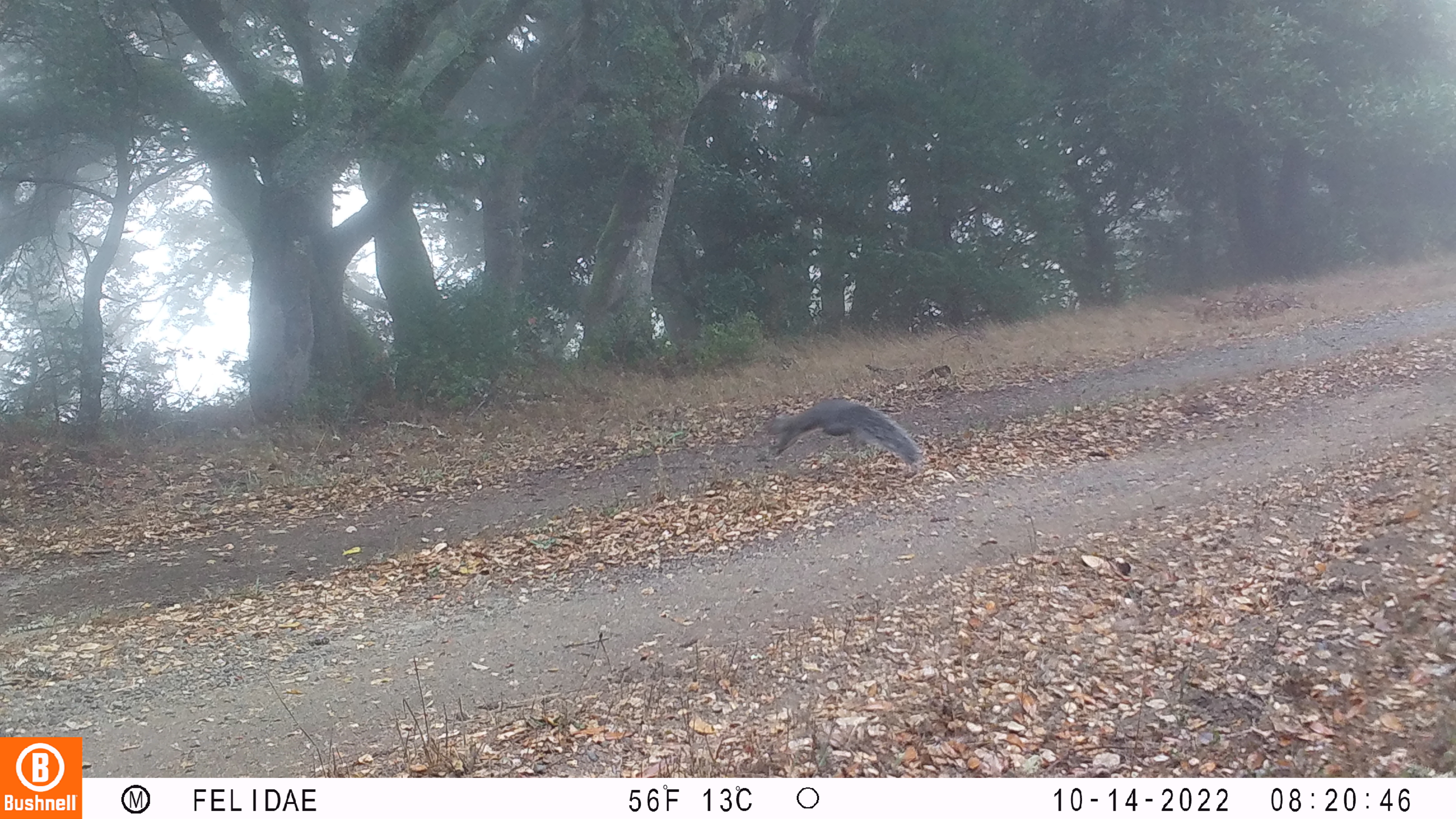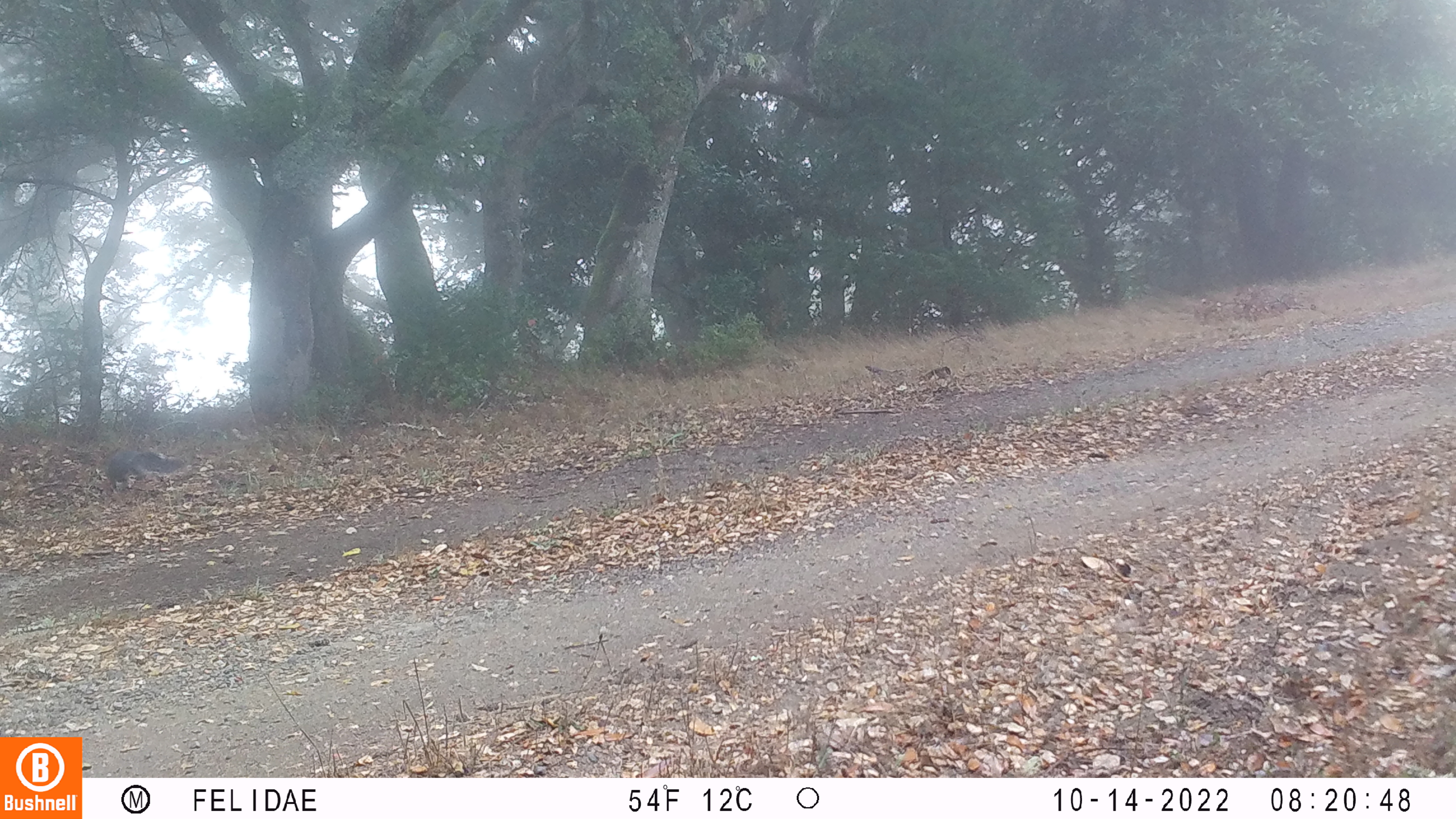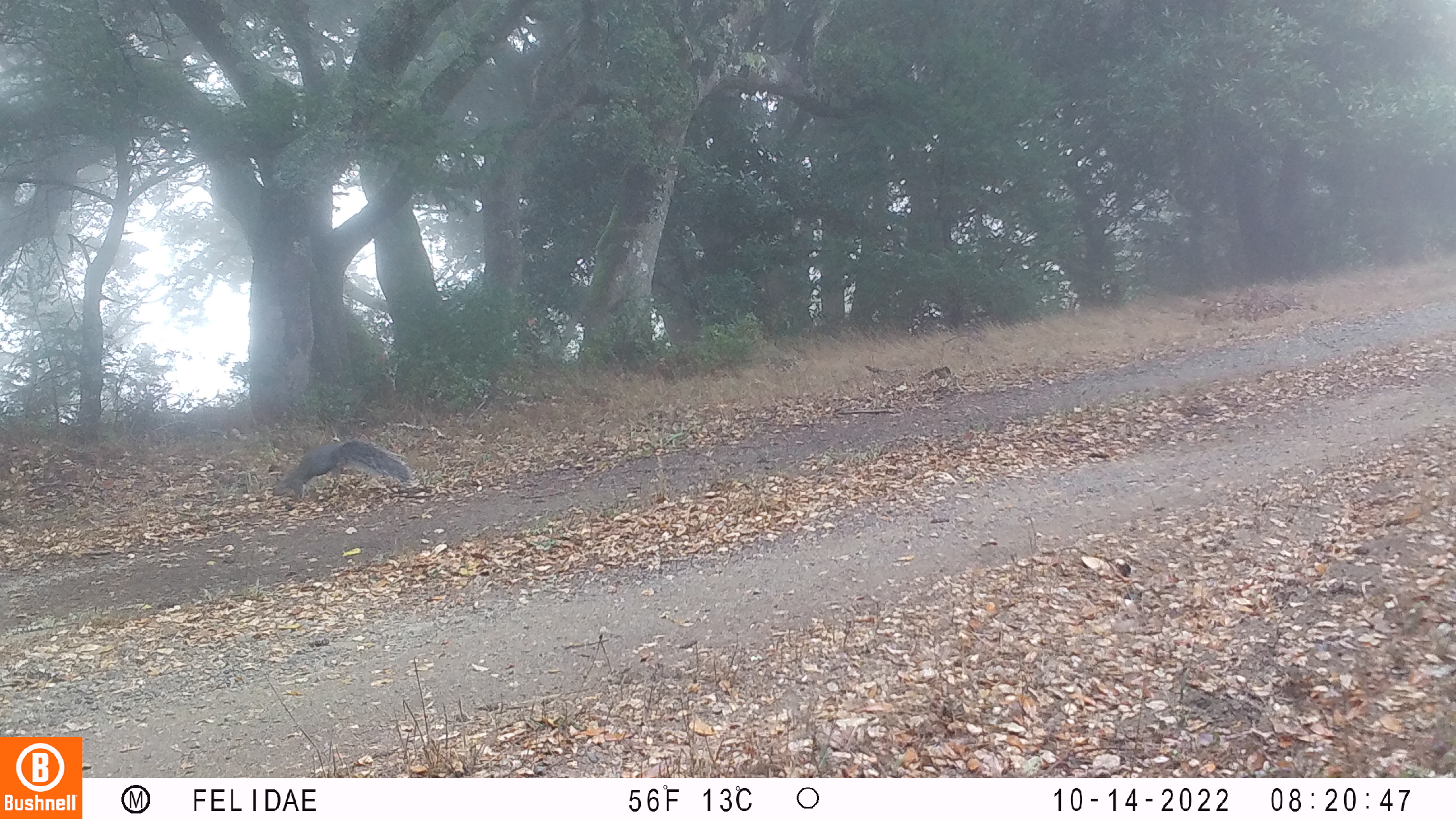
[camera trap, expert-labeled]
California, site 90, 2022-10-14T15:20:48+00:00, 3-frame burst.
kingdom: Animalia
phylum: Chordata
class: Mammalia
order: Rodentia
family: Sciuridae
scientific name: Sciuridae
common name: squirrel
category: unknown squirrel